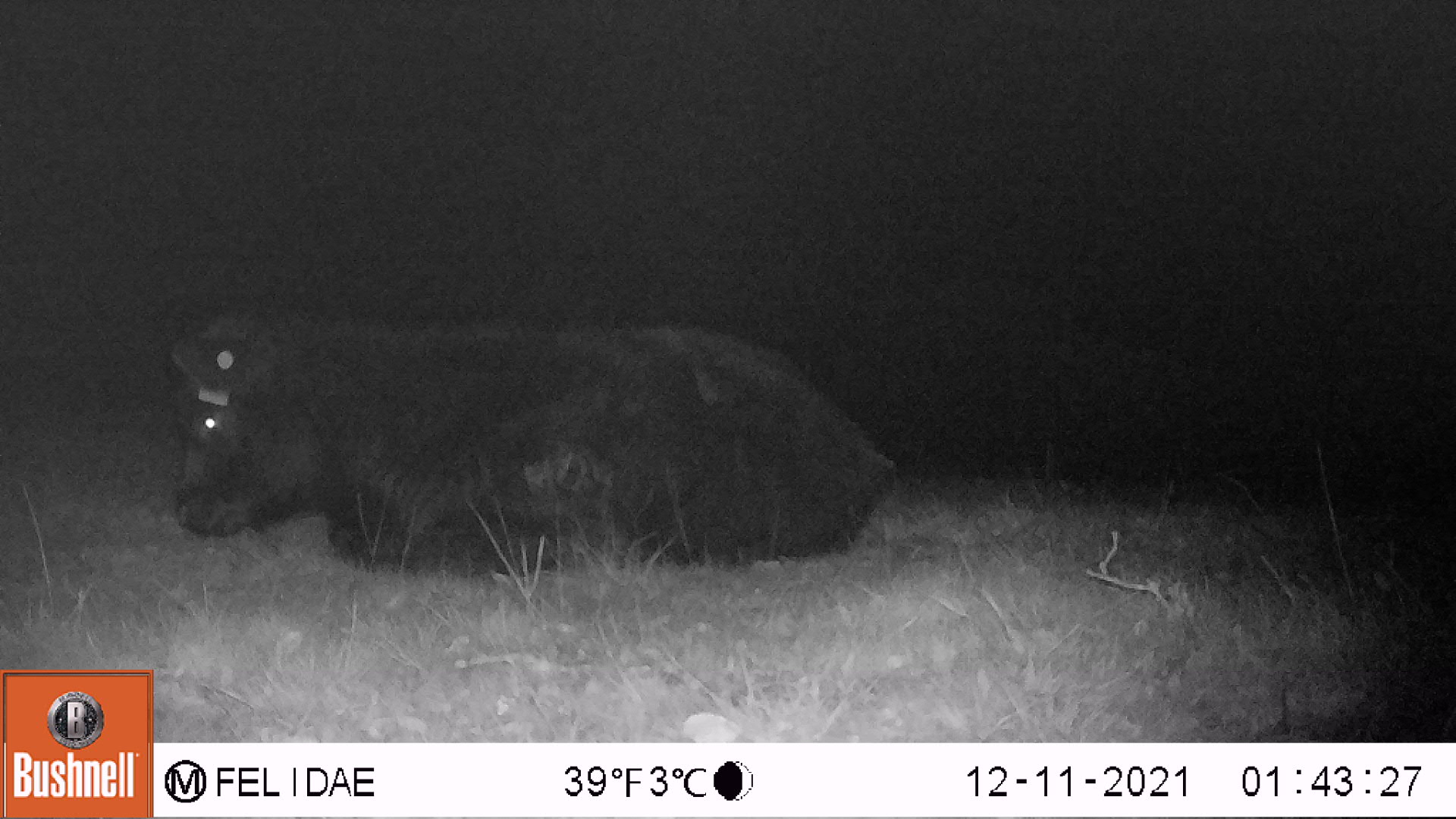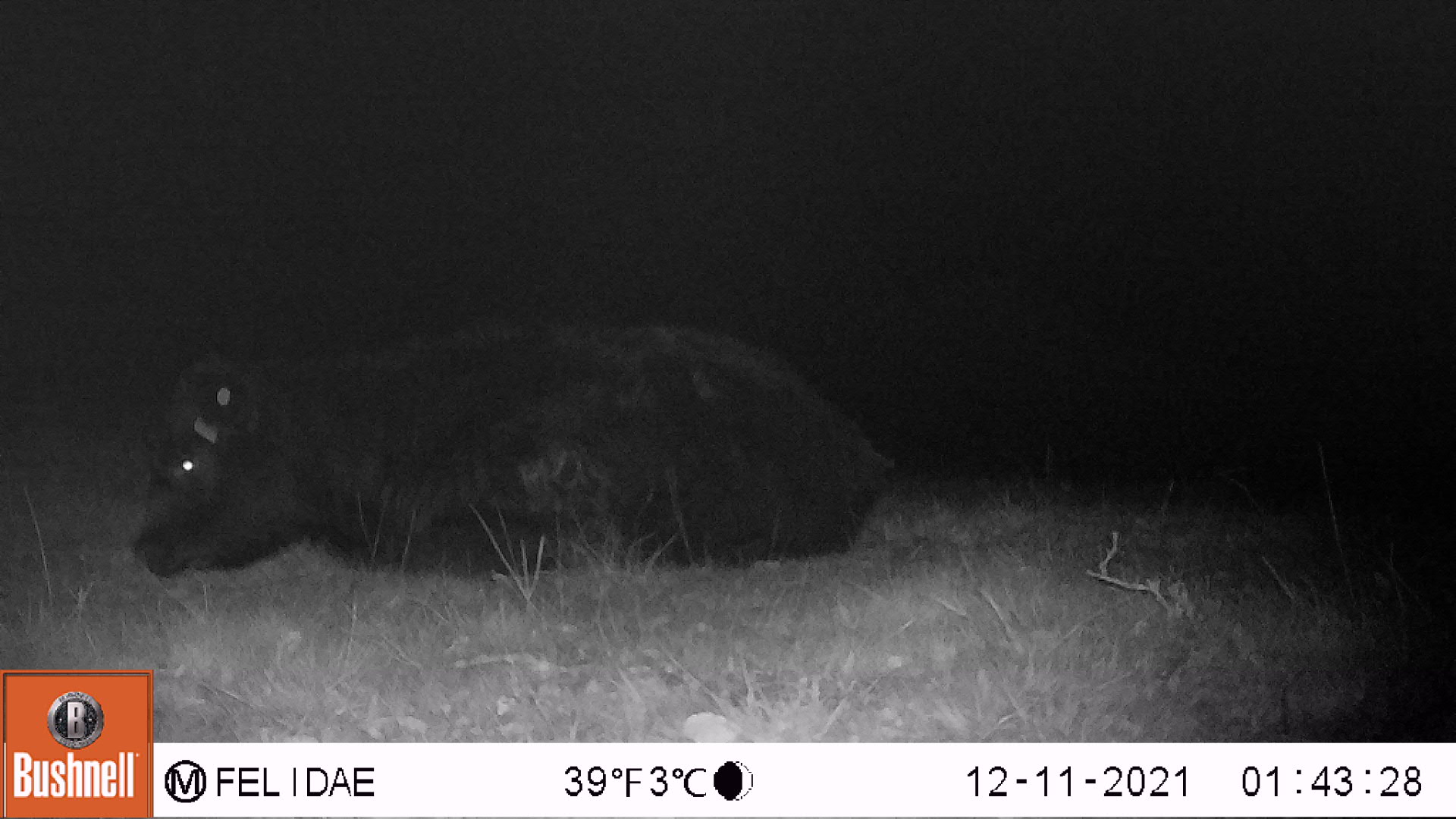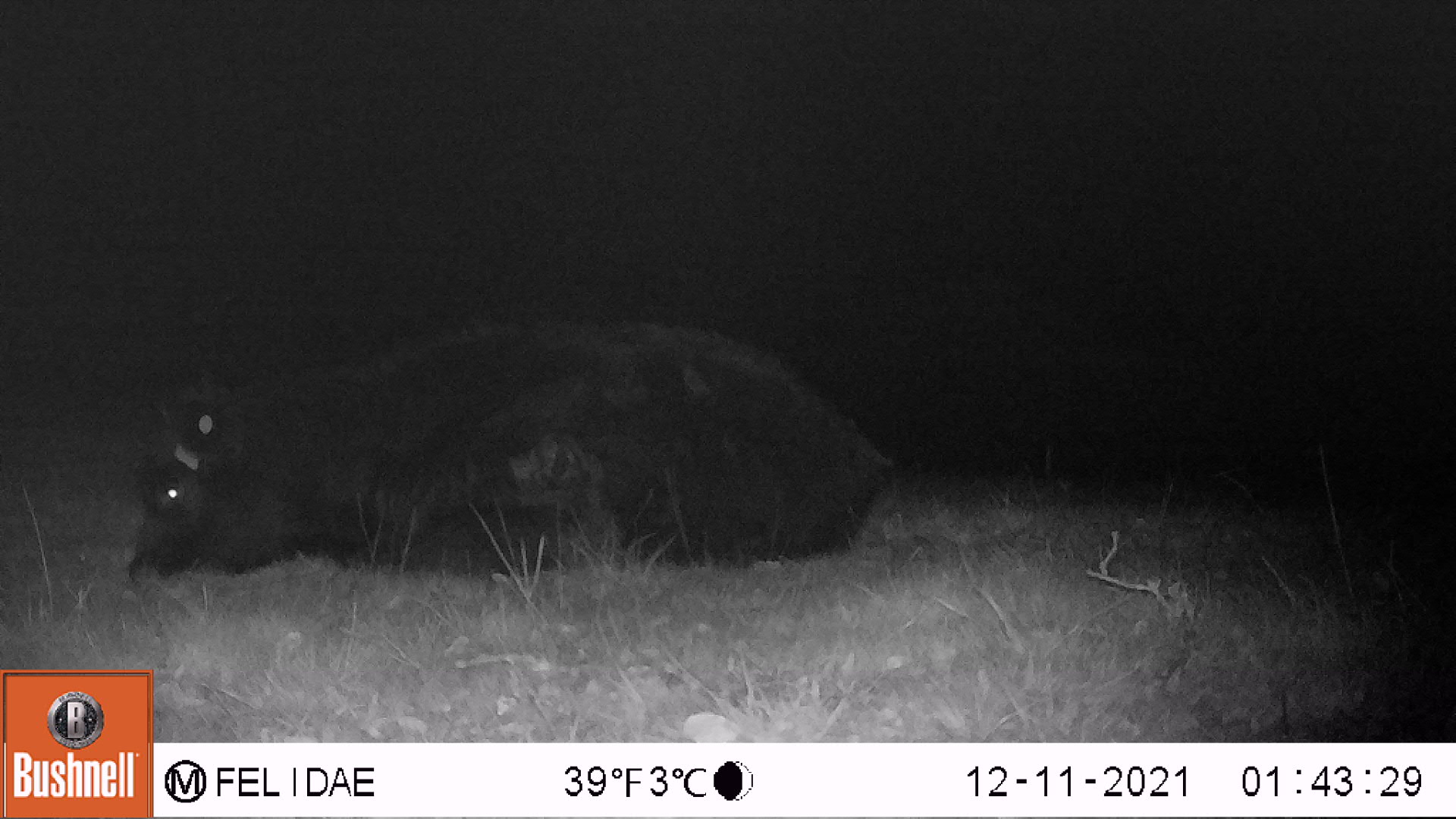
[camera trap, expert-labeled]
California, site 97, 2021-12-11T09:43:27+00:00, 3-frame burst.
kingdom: Animalia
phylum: Chordata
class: Mammalia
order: Artiodactyla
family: Bovidae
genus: Bos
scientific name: Bos taurus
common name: domestic cattle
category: cattle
Cattle (domestic cattle) (Bos taurus).